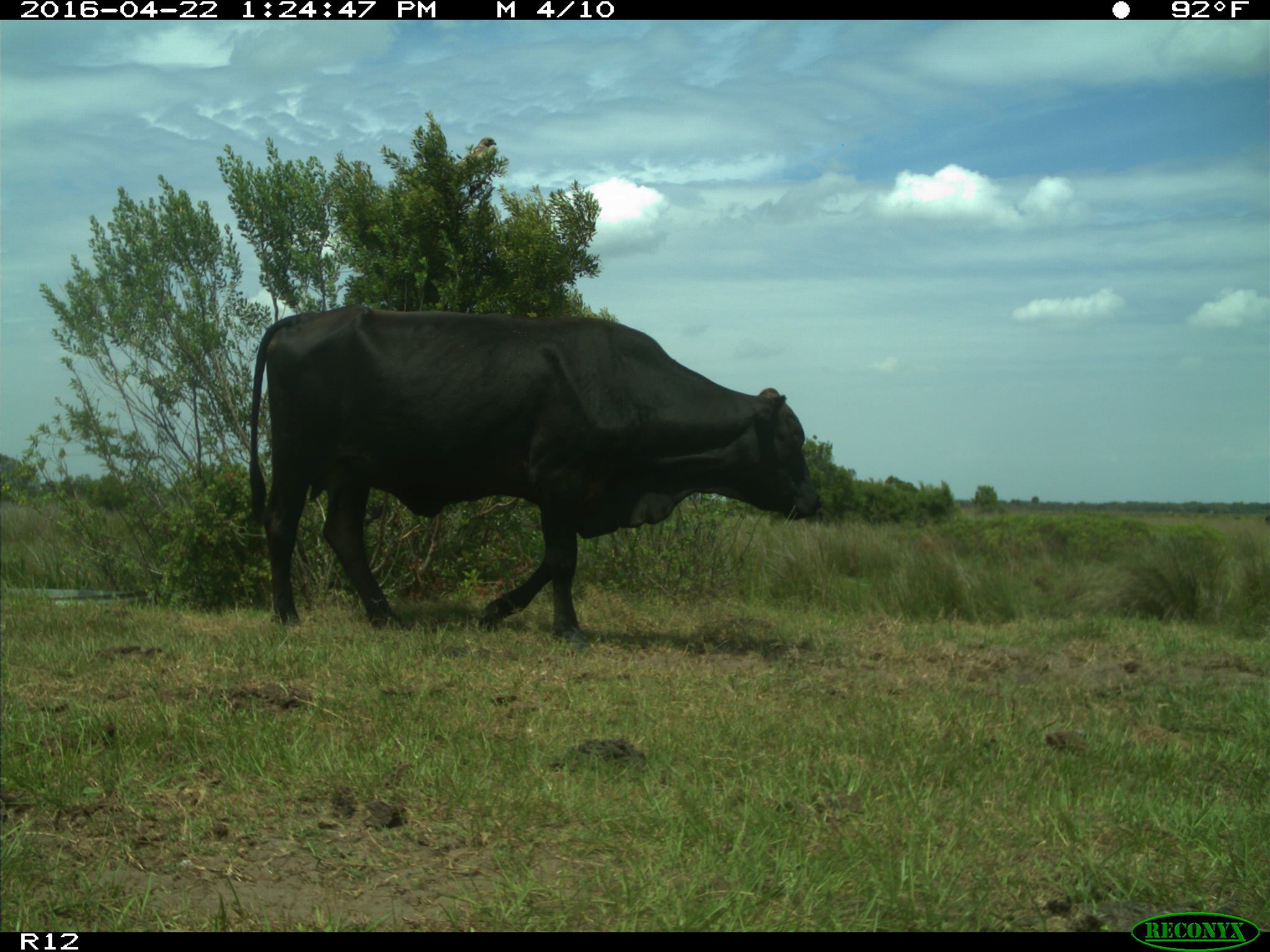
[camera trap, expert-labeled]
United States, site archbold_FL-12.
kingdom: Animalia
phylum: Chordata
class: Mammalia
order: Artiodactyla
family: Bovidae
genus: Bos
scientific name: Bos taurus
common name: domestic cow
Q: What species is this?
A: Bos taurus (domestic cow).